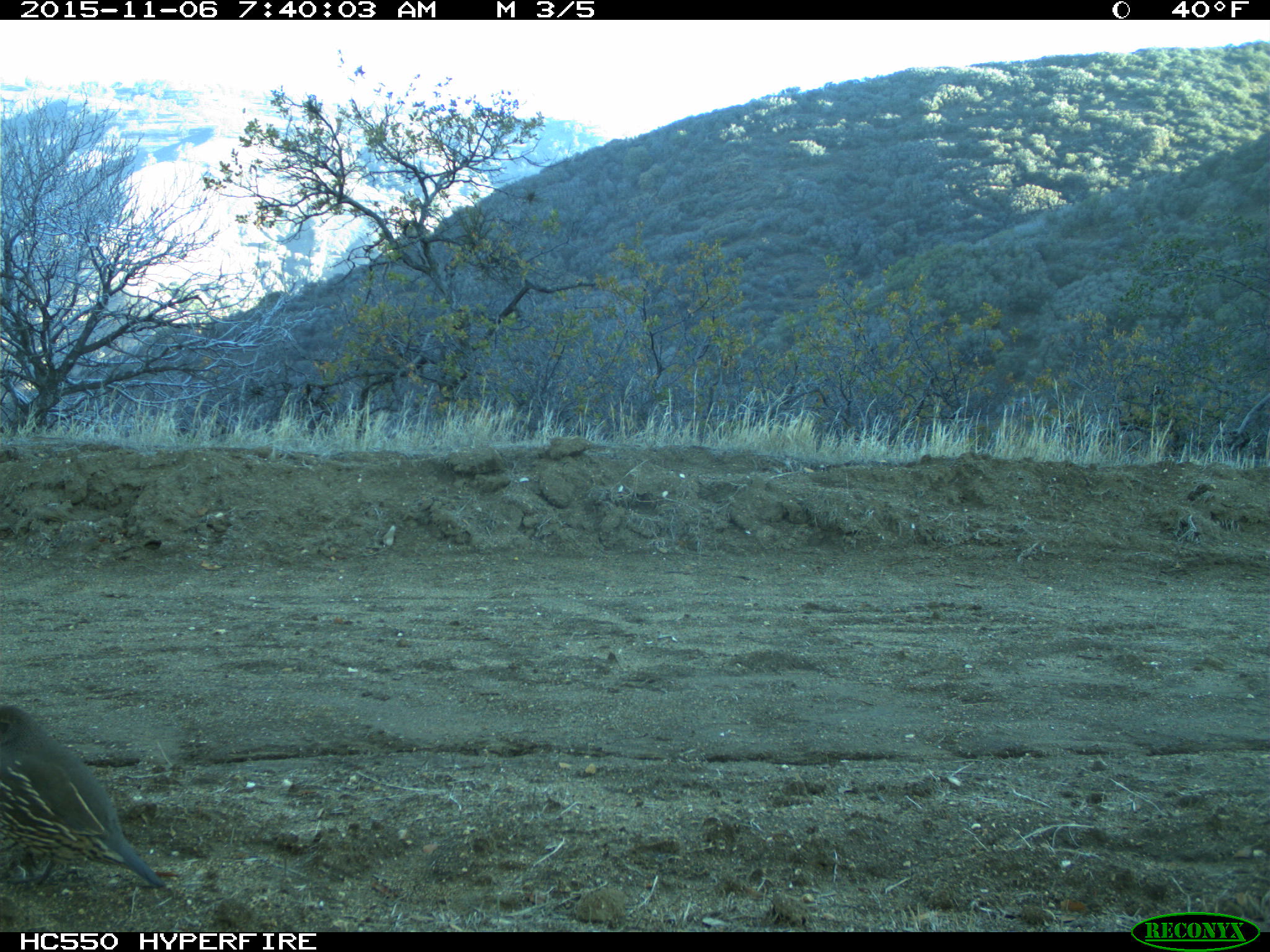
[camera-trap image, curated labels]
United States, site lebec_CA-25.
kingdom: Animalia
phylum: Chordata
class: Aves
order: Galliformes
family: Odontophoridae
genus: Callipepla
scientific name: Callipepla californica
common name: california quail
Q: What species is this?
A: Callipepla californica (california quail).